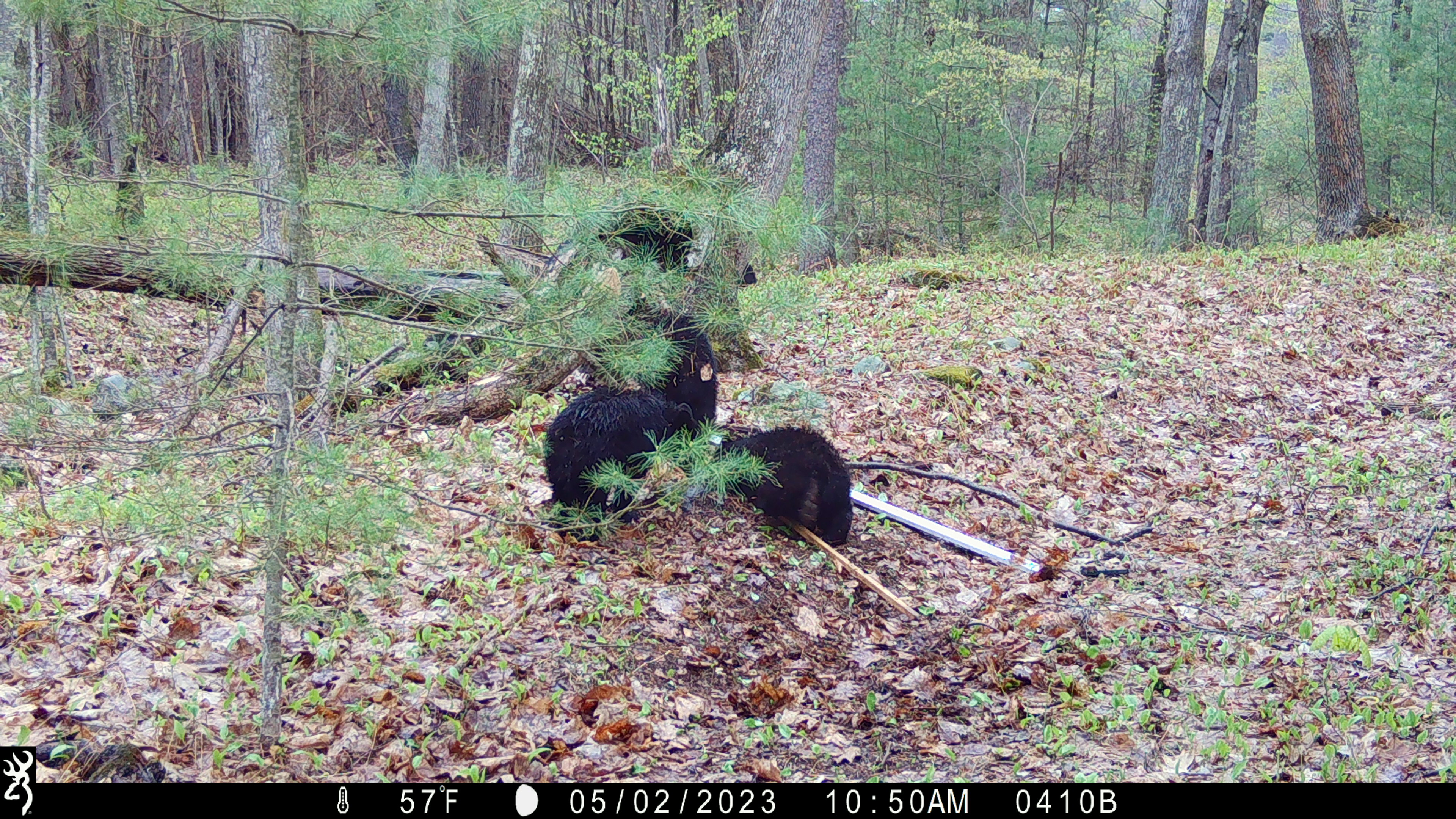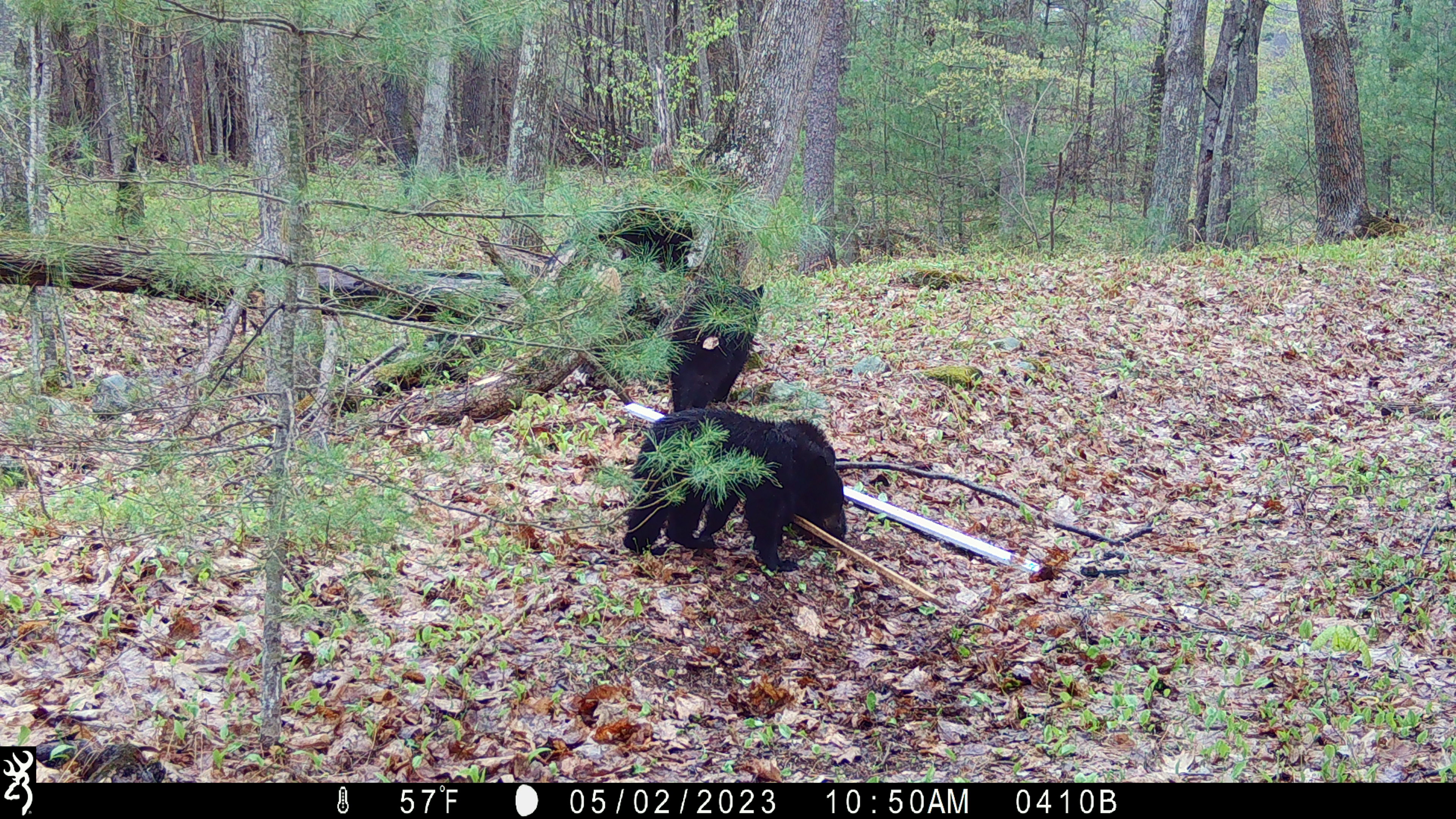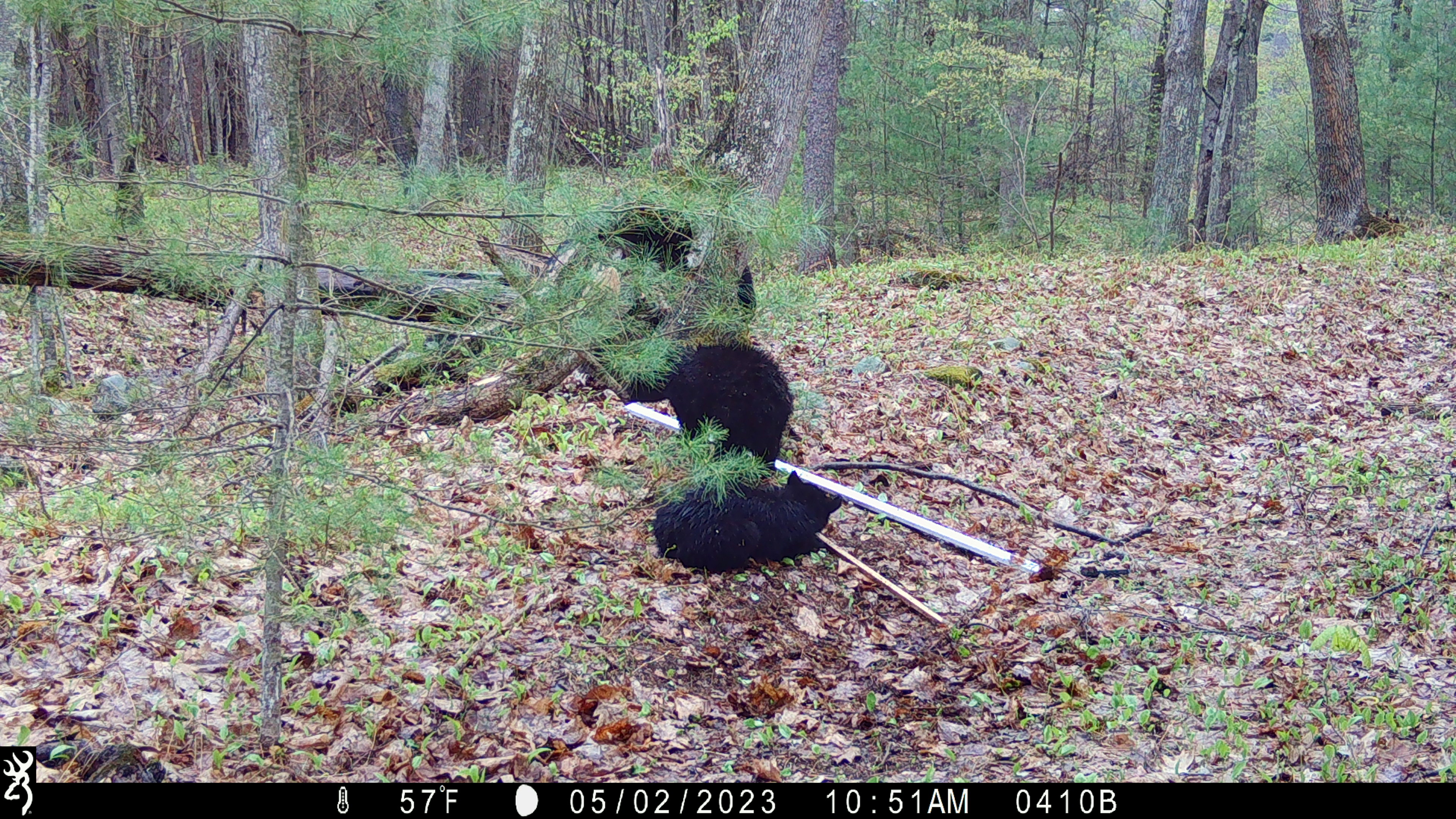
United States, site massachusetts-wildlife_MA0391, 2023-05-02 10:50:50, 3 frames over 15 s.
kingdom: Animalia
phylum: Chordata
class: Mammalia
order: Carnivora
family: Ursidae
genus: Ursus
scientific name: Ursus americanus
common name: black bear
Black bear (Ursus americanus).